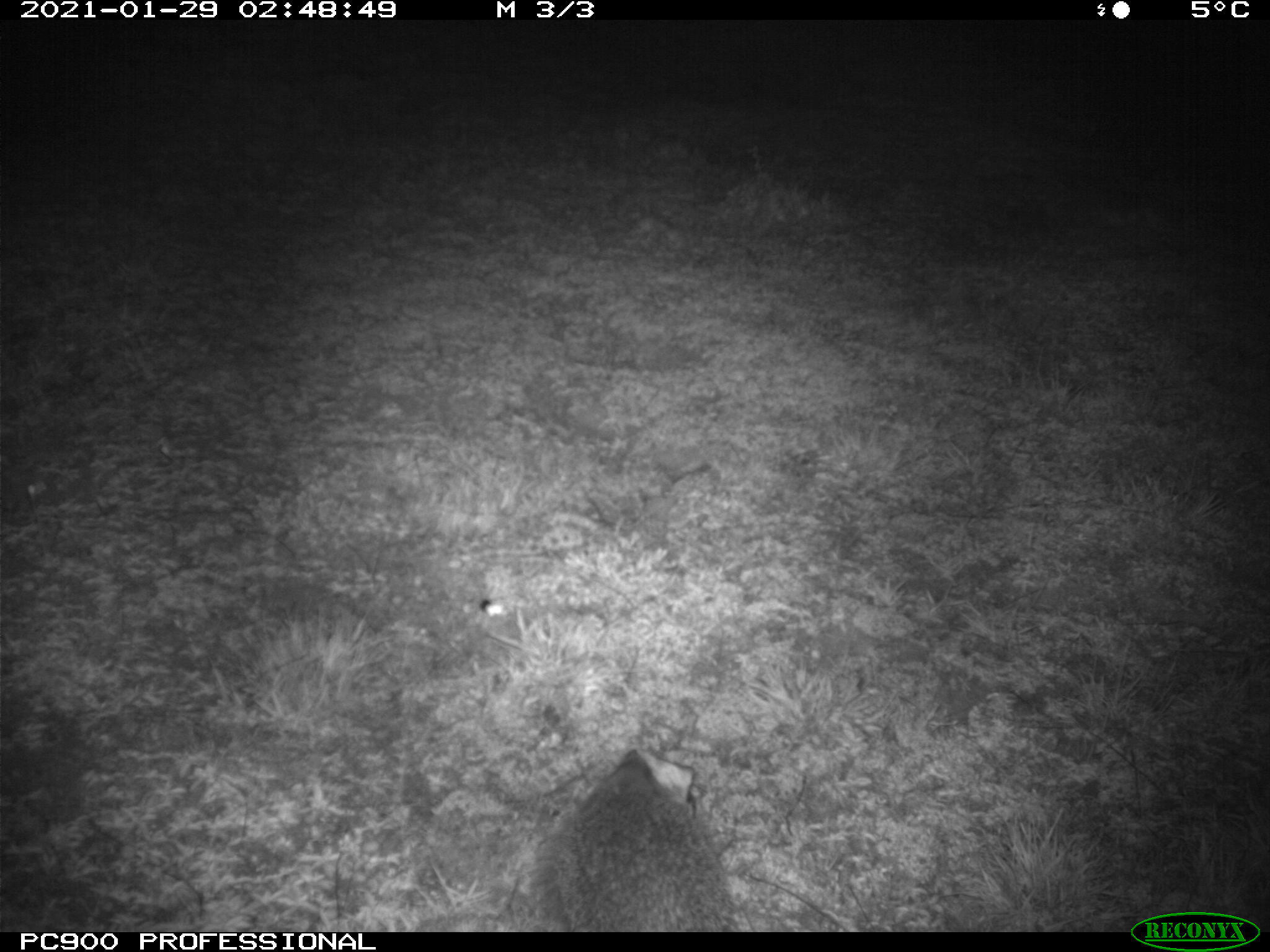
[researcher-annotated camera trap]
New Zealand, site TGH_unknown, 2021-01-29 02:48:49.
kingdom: Animalia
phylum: Chordata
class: Mammalia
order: Eulipotyphla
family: Erinaceidae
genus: Erinaceus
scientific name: Erinaceus europaeus europaeus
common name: european hedgehog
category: hedgehog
Hedgehog (european hedgehog) (Erinaceus europaeus europaeus).